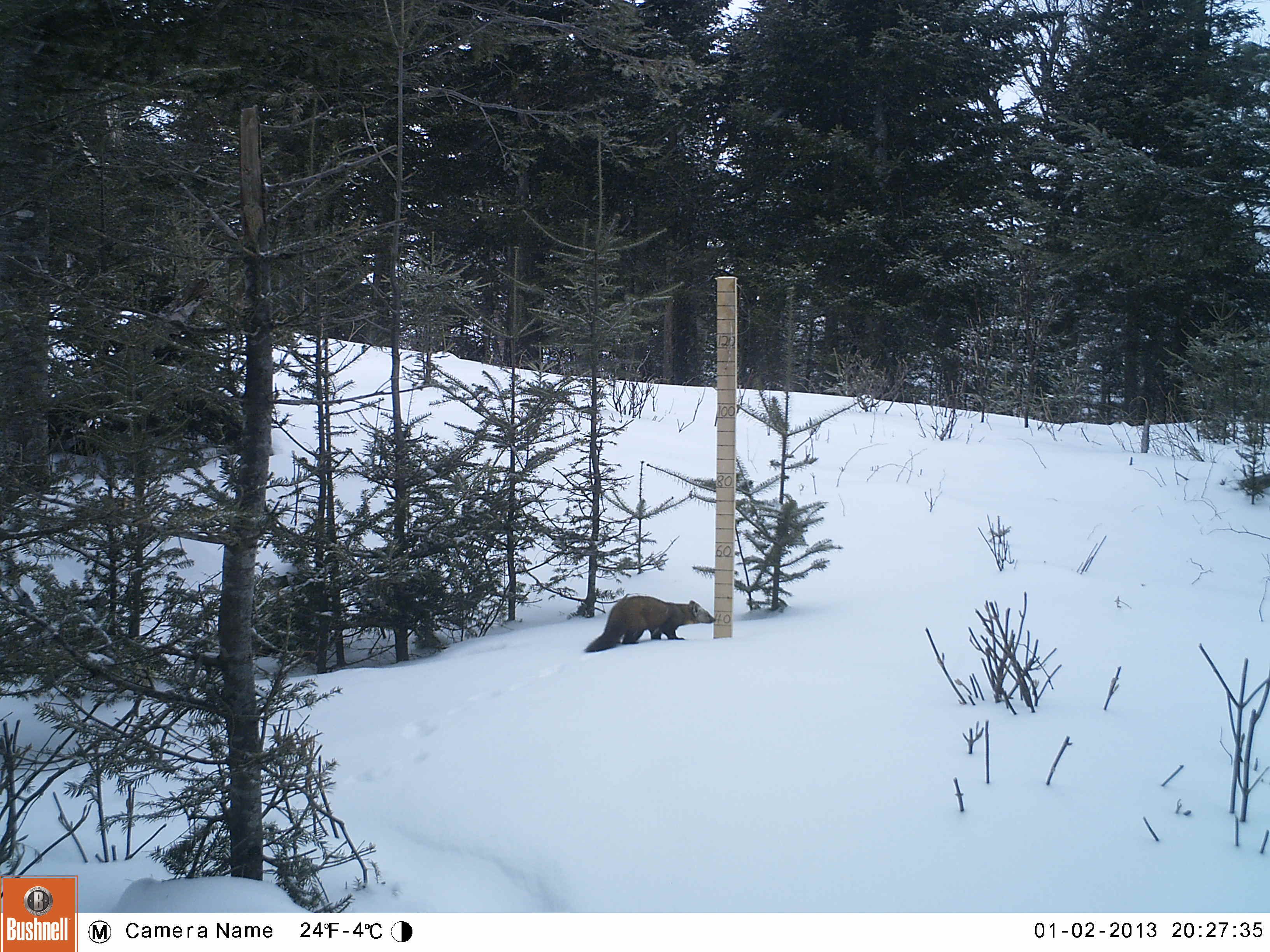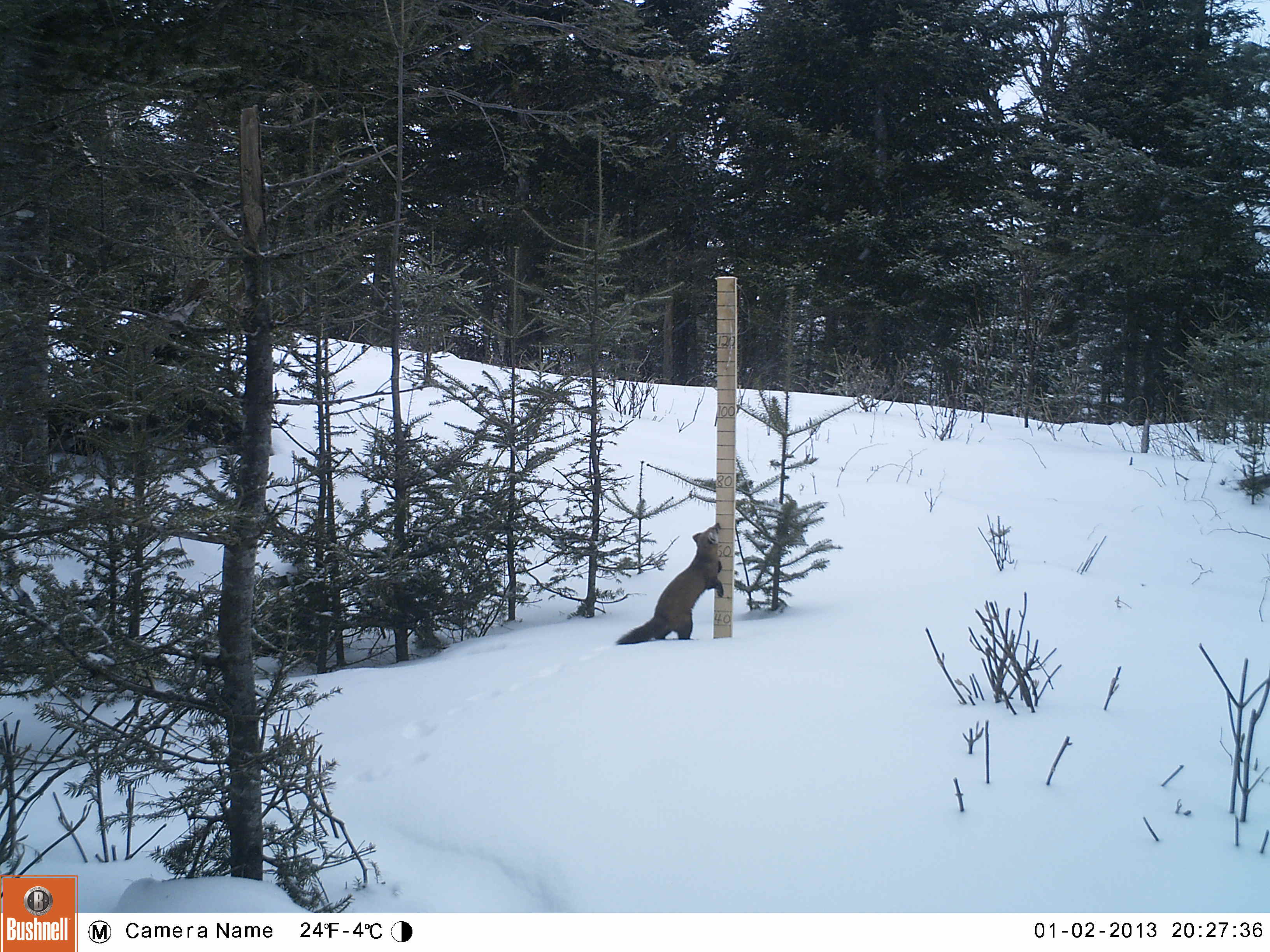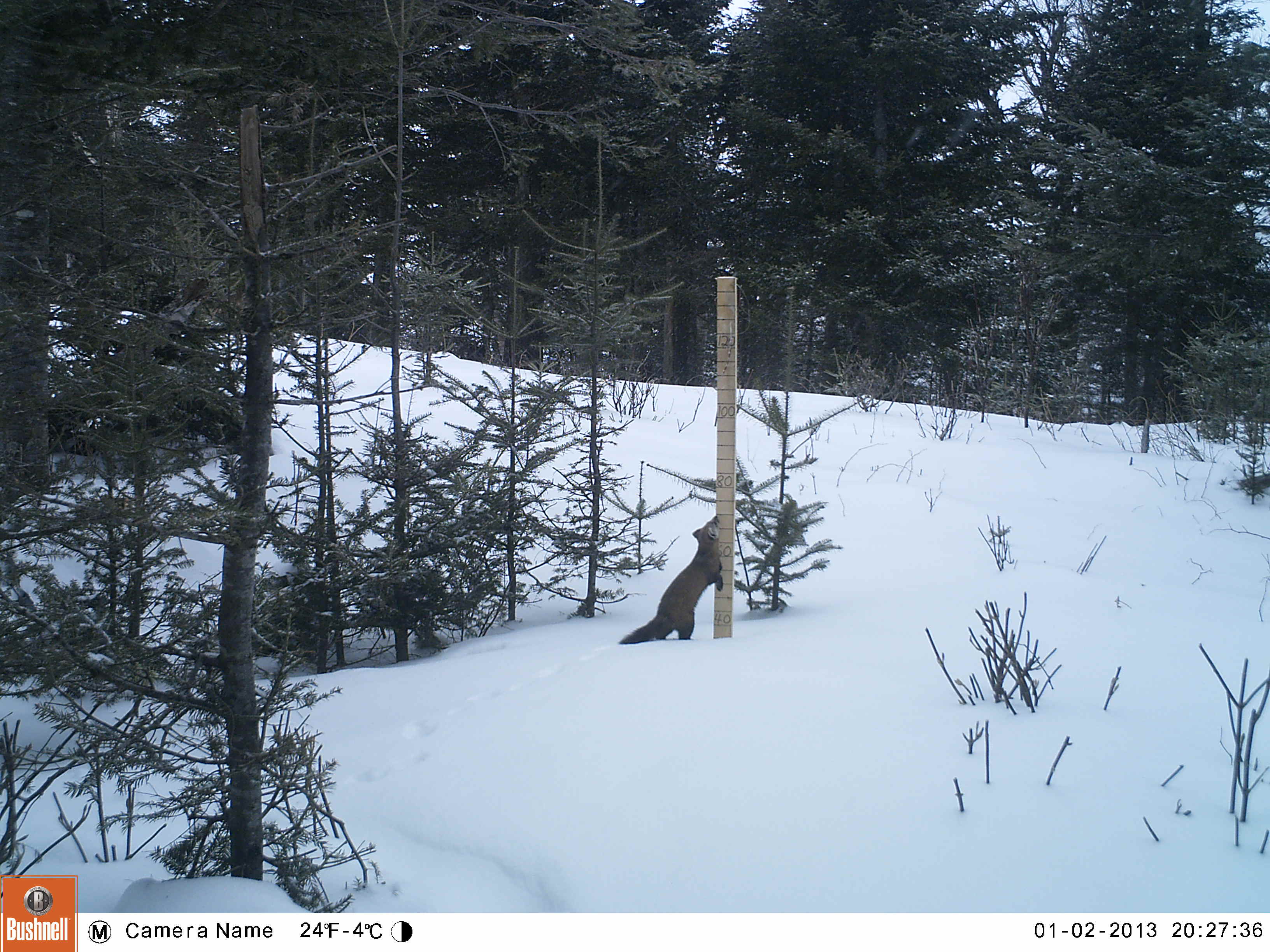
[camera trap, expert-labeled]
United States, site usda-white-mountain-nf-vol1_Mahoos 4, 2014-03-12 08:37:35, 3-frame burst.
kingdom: Animalia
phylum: Chordata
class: Mammalia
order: Carnivora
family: Mustelidae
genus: Martes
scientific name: Martes americana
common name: american marten